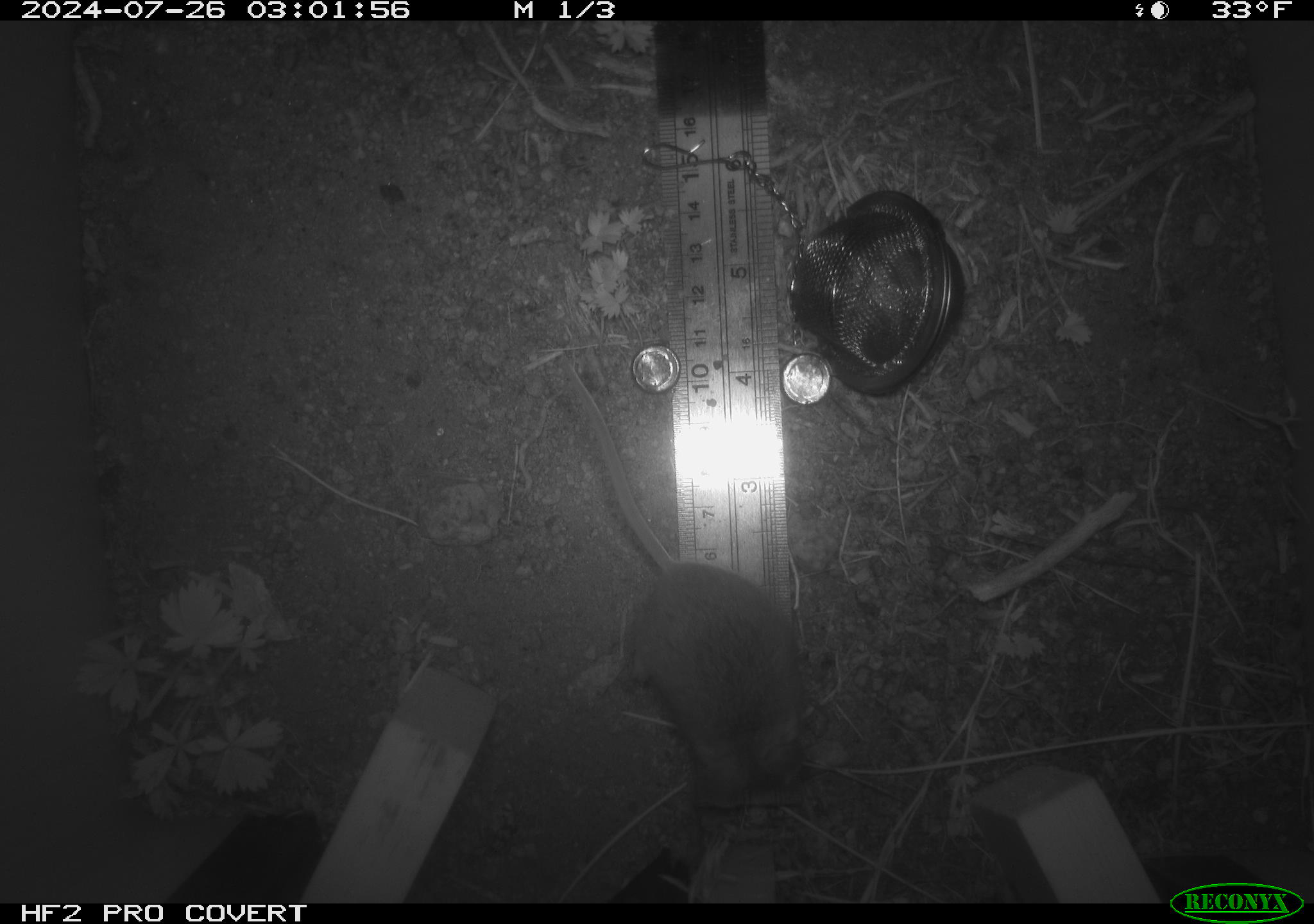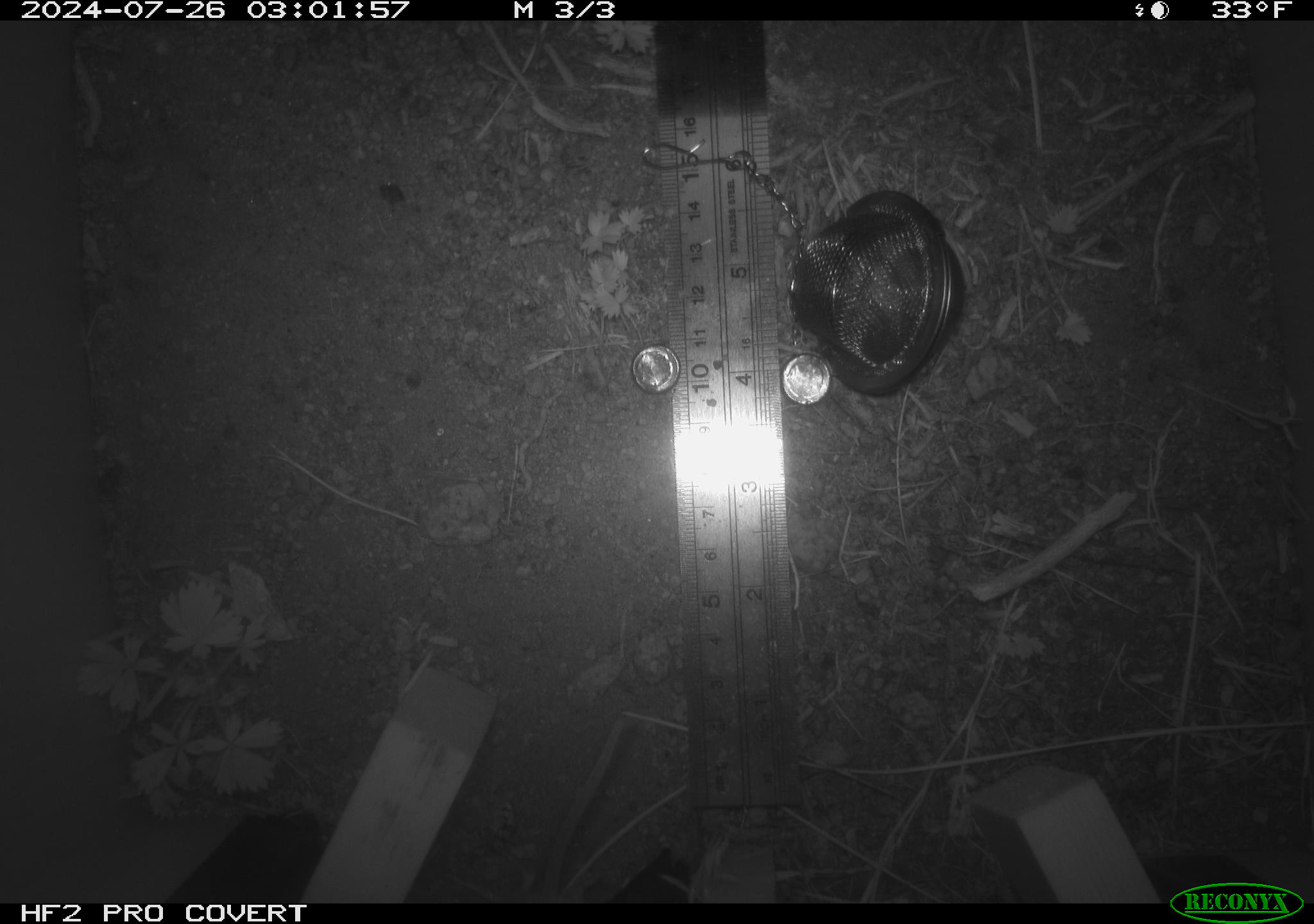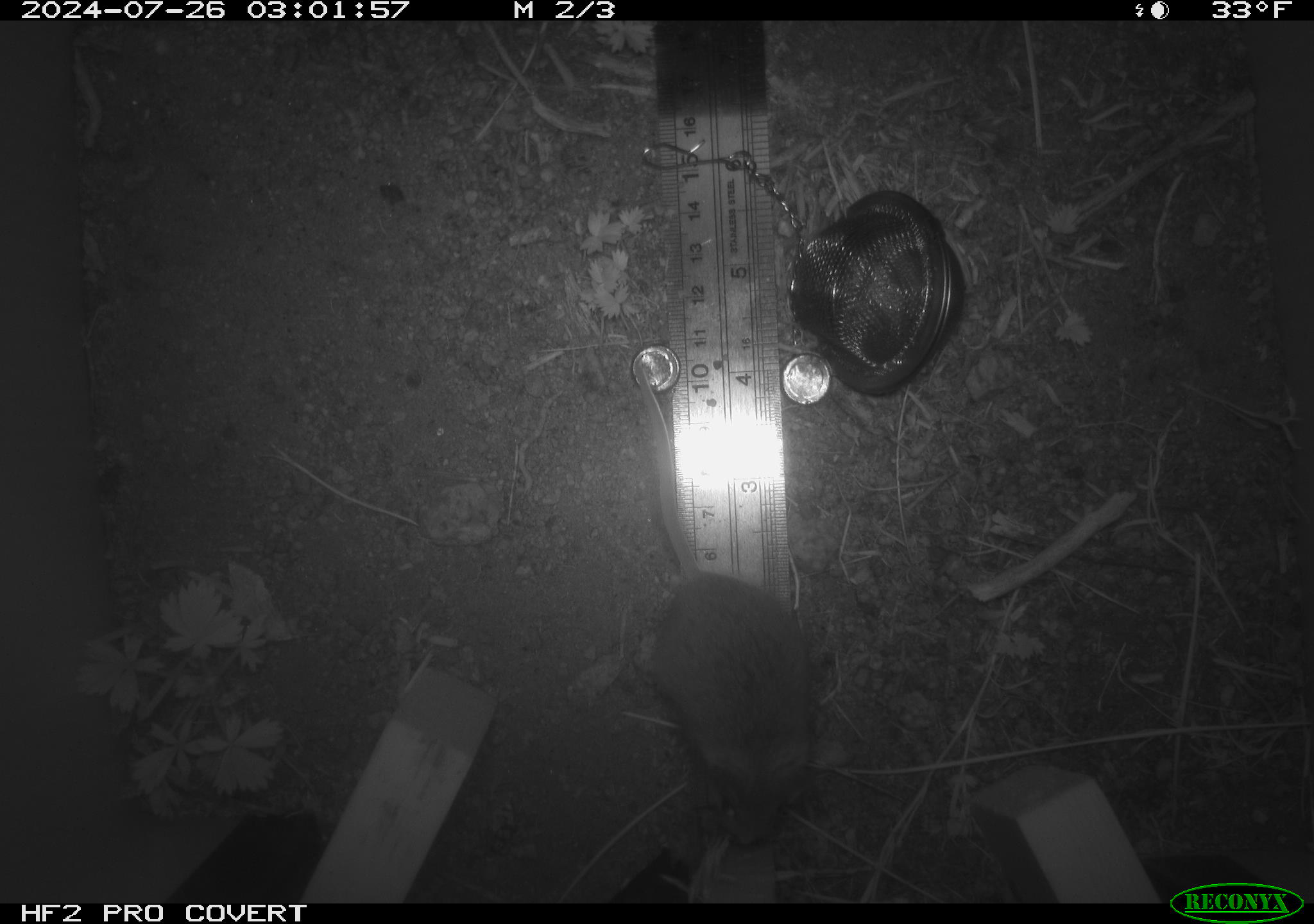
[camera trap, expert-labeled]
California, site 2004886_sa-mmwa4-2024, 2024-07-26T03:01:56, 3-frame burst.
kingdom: Animalia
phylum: Chordata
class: Mammalia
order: Rodentia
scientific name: Rodentia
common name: mouse species